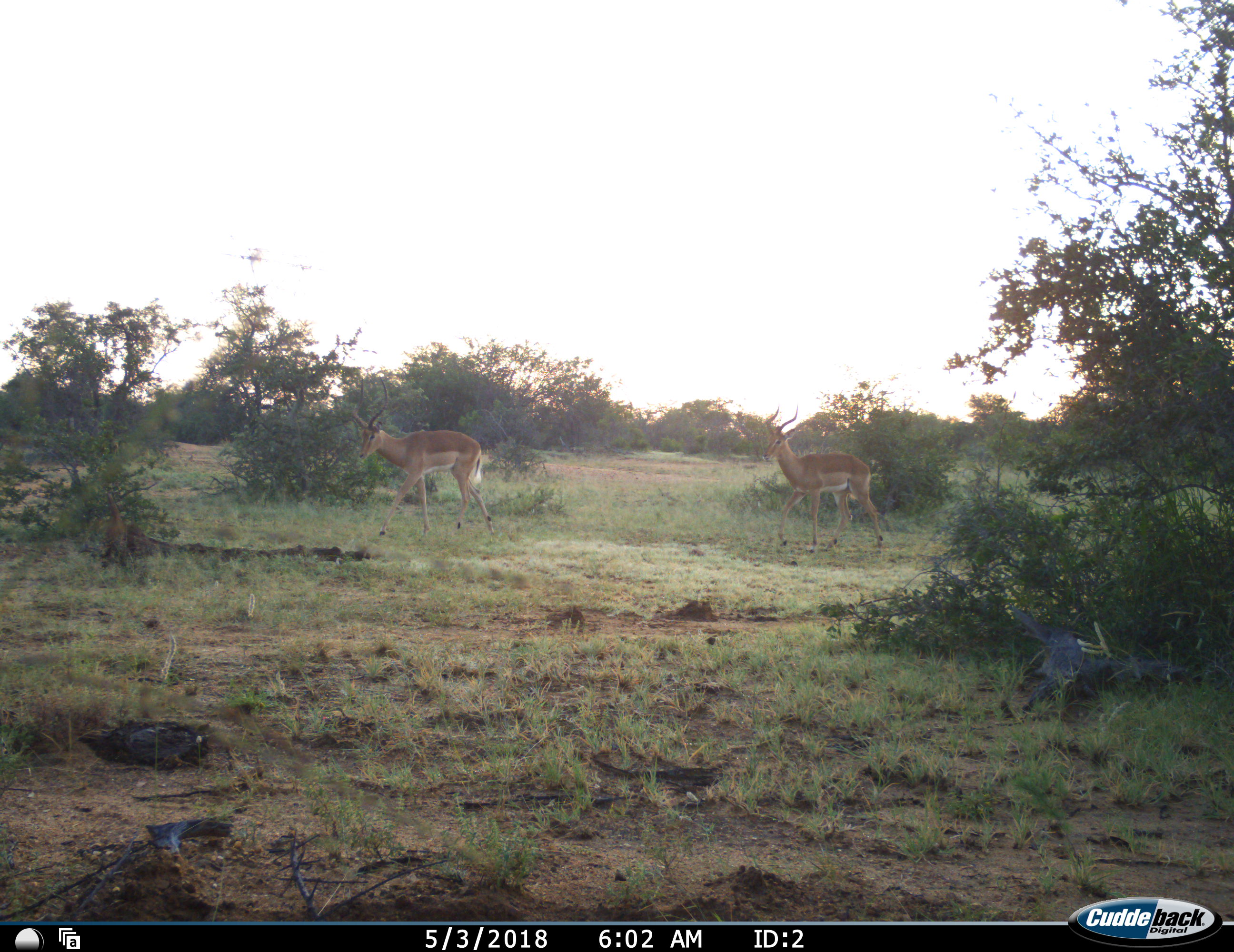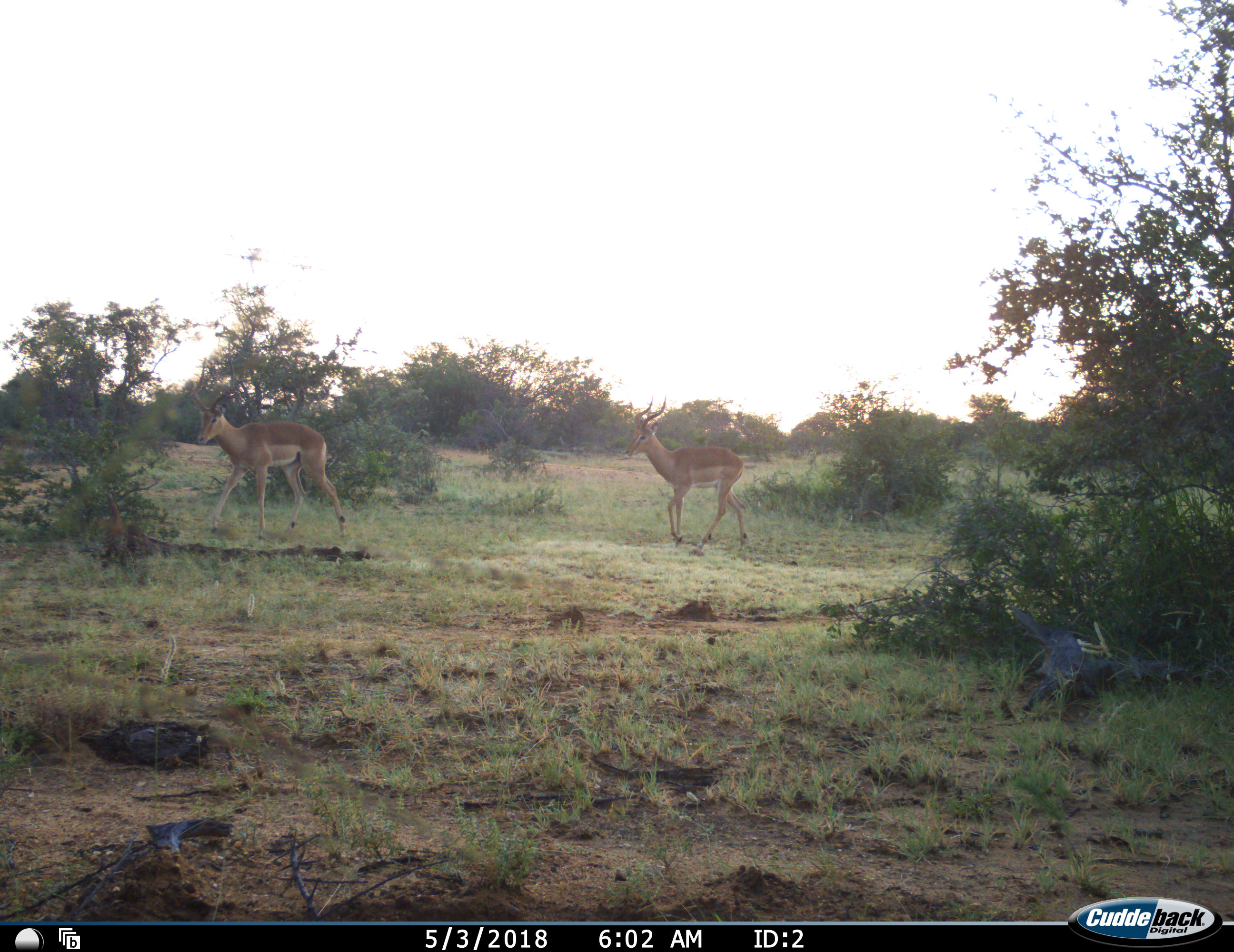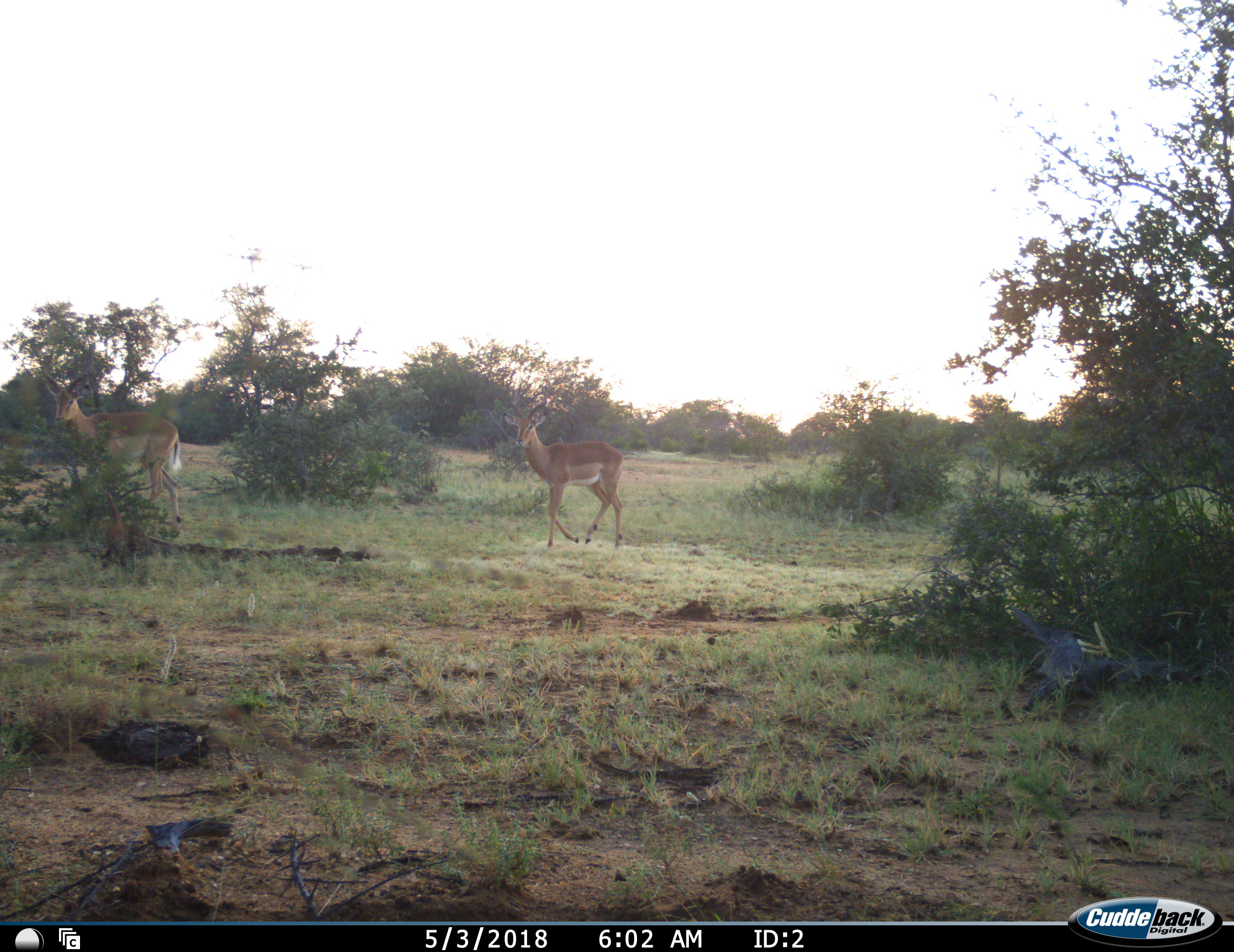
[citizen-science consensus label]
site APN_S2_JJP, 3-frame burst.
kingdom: Animalia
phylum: Chordata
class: Mammalia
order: Artiodactyla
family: Bovidae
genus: Aepyceros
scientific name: Aepyceros melampus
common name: impala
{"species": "impala (Aepyceros melampus)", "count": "2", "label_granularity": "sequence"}